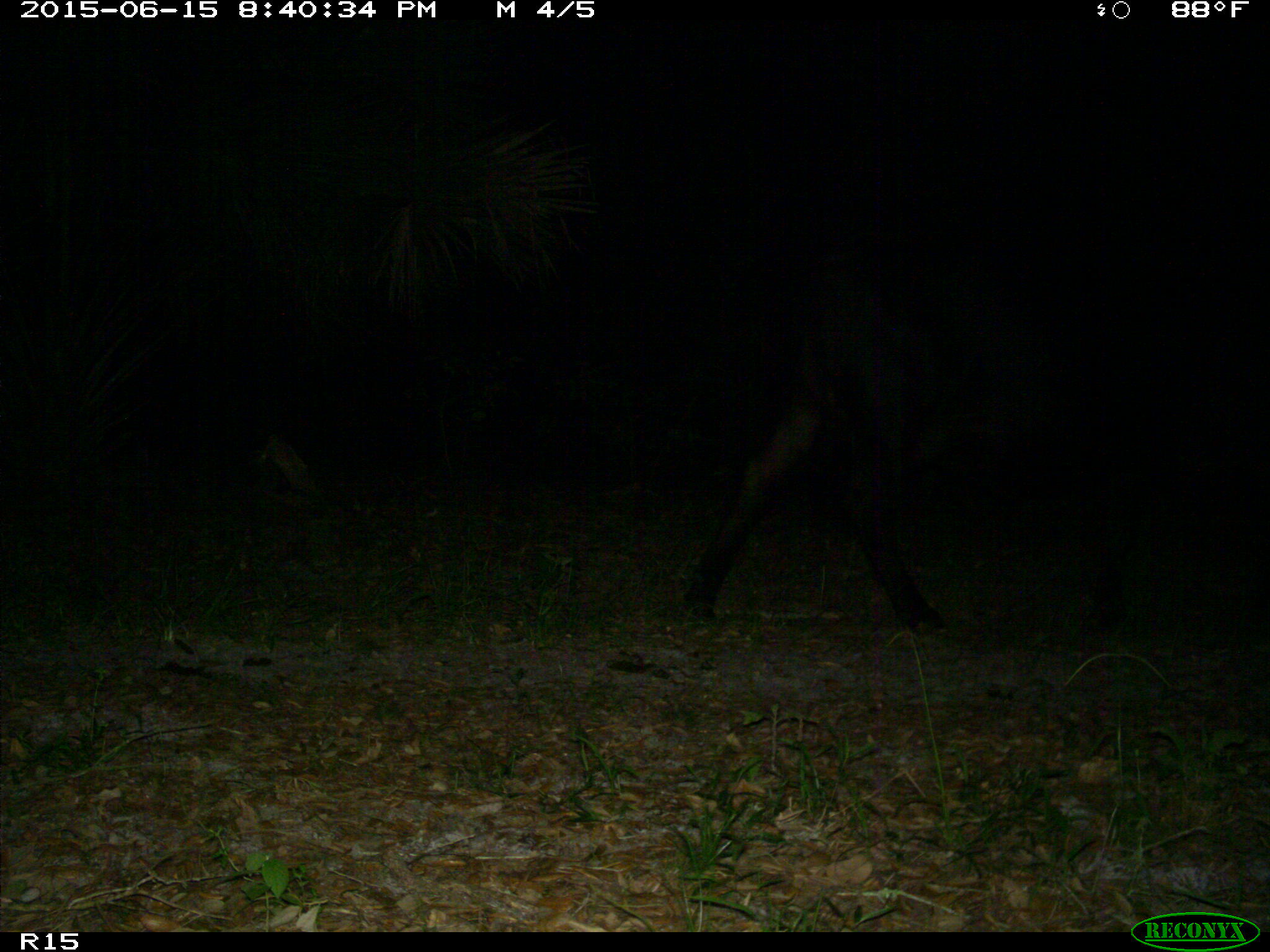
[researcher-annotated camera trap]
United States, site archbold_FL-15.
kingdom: Animalia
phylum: Chordata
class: Mammalia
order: Artiodactyla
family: Bovidae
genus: Bos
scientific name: Bos taurus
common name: domestic cow